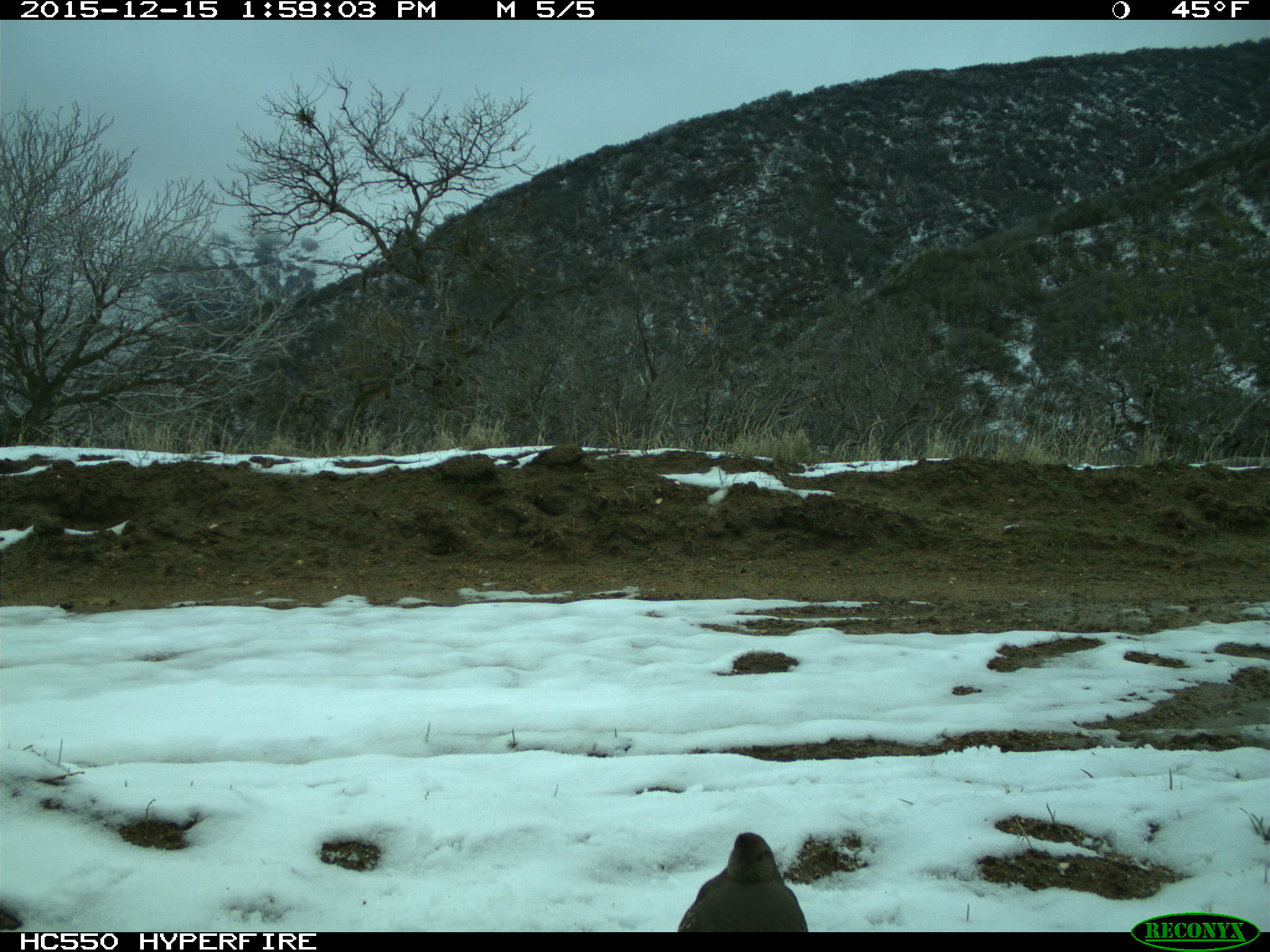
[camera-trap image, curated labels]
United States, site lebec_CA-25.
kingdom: Animalia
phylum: Chordata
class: Aves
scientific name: Aves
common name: birds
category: unidentified bird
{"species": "unidentified bird (birds) (Aves)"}